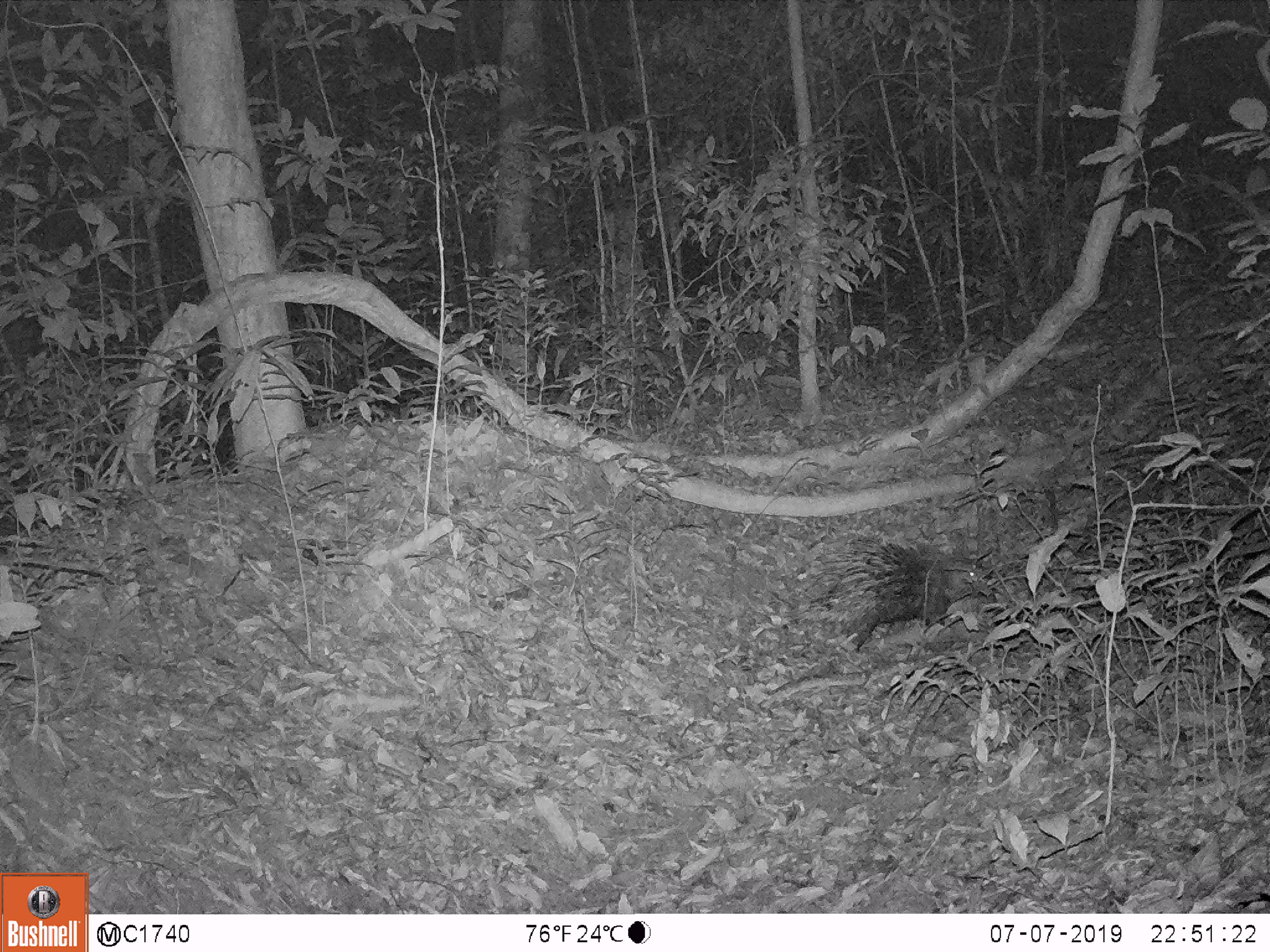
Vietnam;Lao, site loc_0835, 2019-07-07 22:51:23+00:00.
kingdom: Animalia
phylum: Chordata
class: Mammalia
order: Rodentia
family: Hystricidae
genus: Hystrix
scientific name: Hystrix brachyura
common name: malayan porcupine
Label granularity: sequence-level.